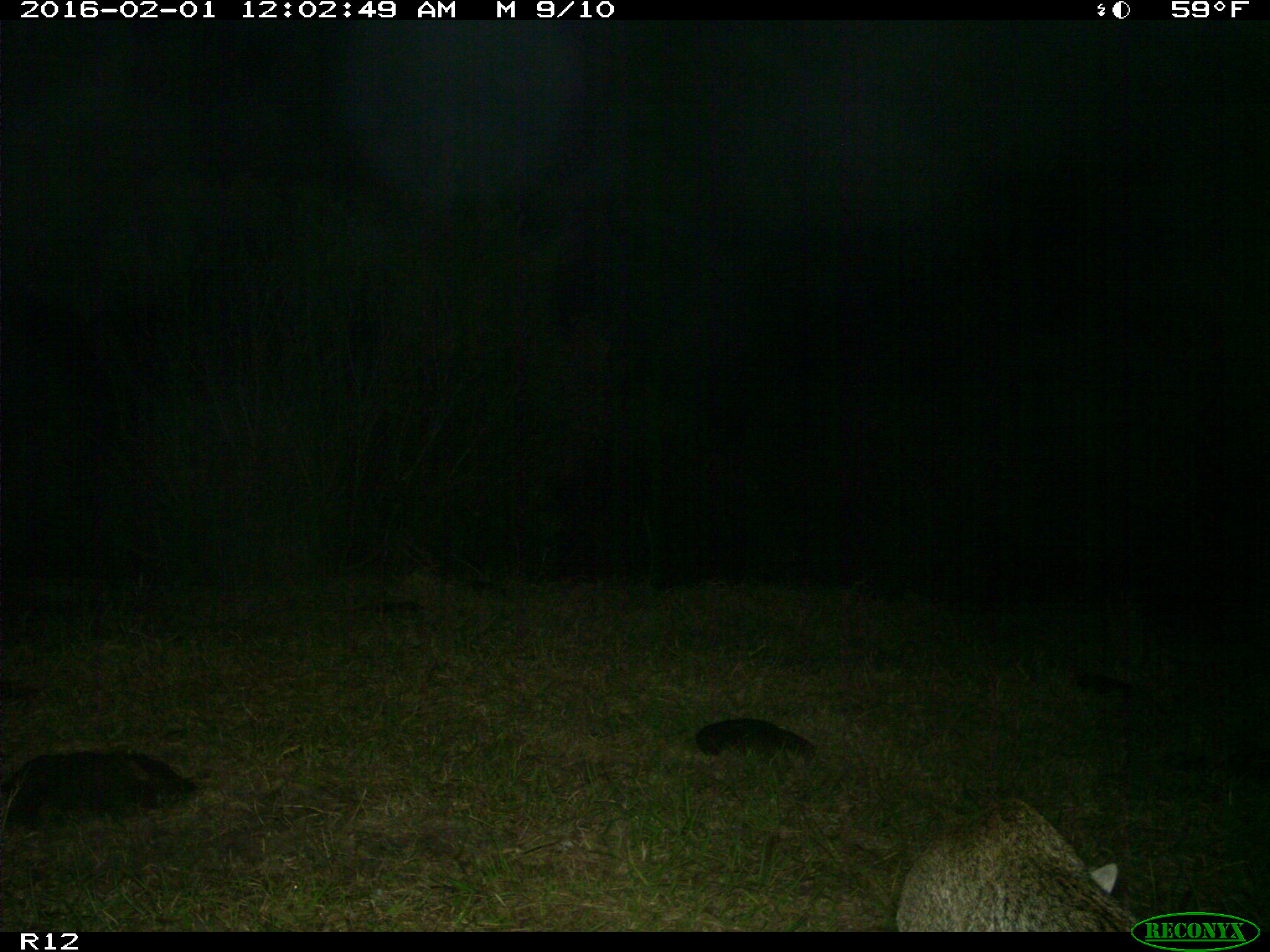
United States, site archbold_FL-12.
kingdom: Animalia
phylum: Chordata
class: Mammalia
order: Carnivora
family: Felidae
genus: Lynx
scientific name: Lynx rufus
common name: bobcat